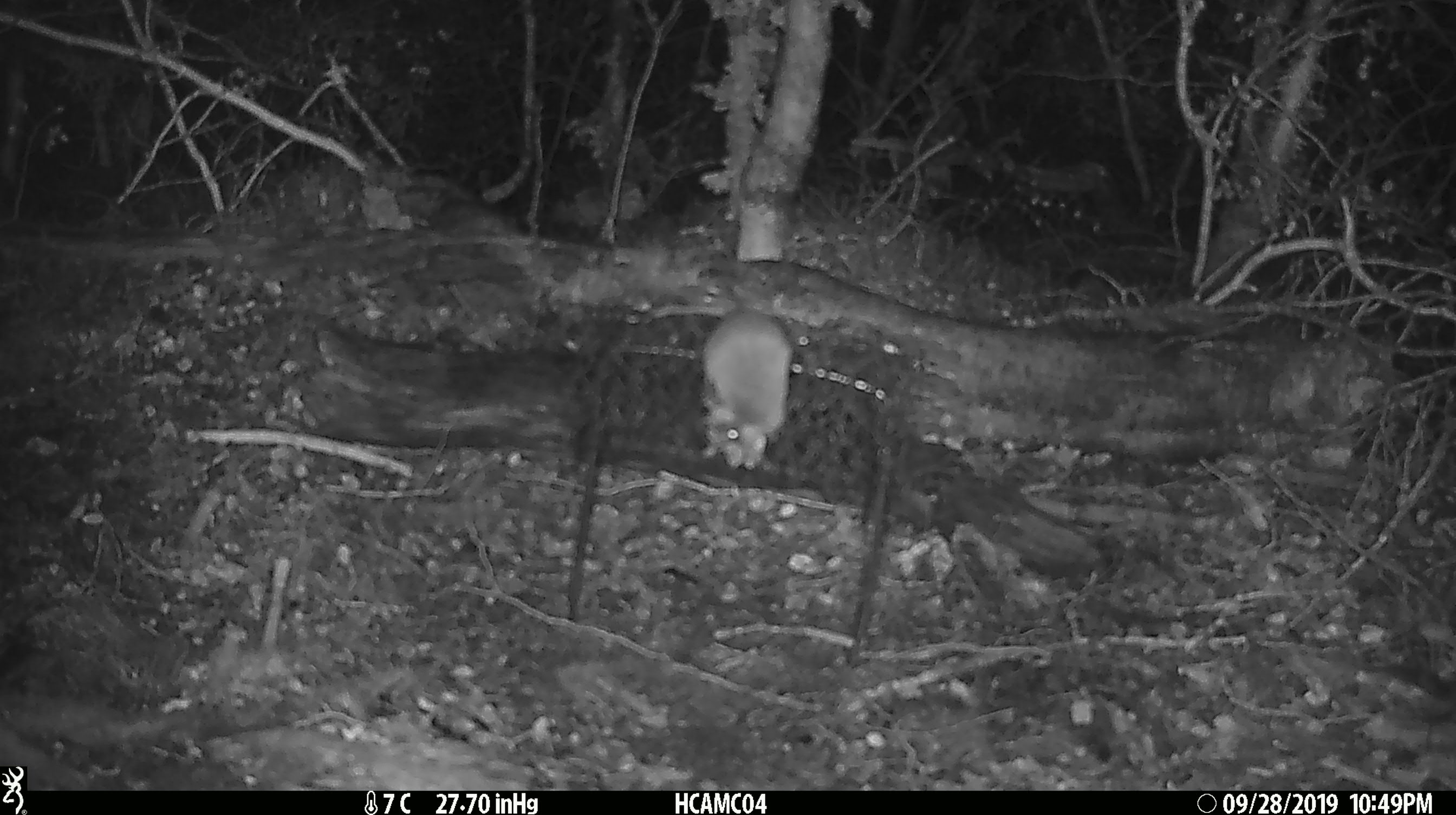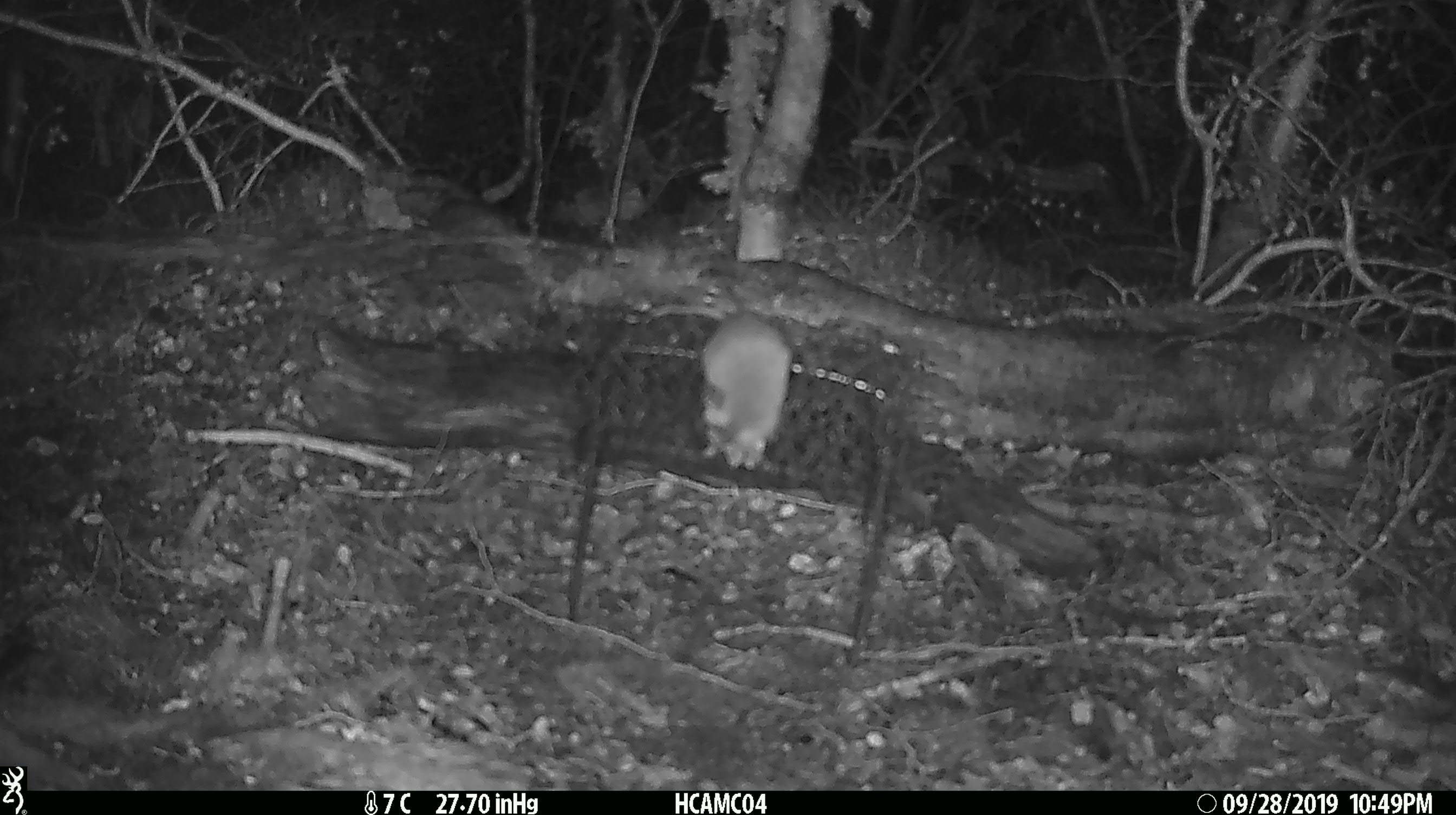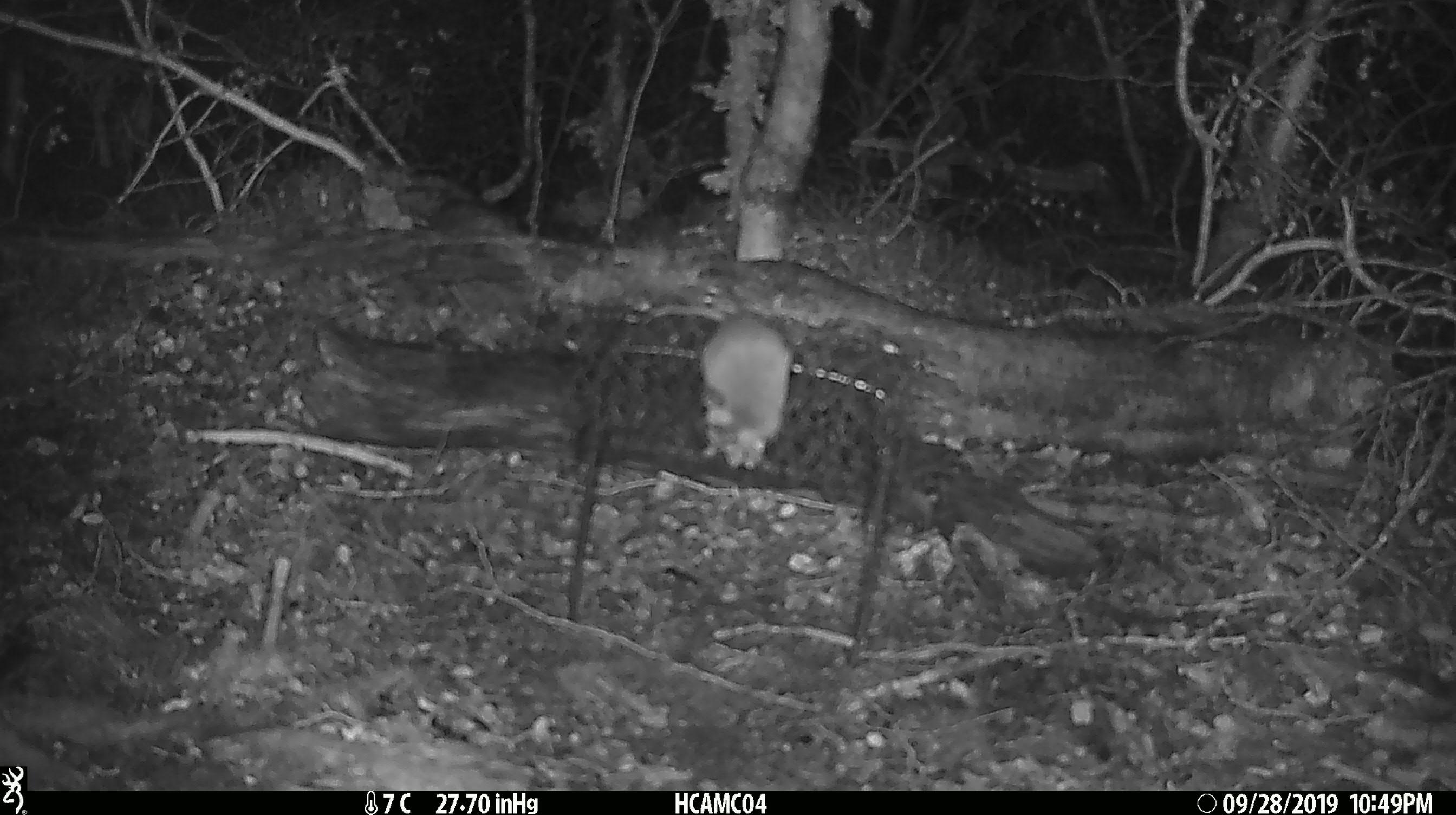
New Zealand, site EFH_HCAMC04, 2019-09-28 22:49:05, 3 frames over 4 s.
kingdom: Animalia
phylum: Chordata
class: Mammalia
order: Rodentia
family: Muridae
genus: Mus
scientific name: Mus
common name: mouse